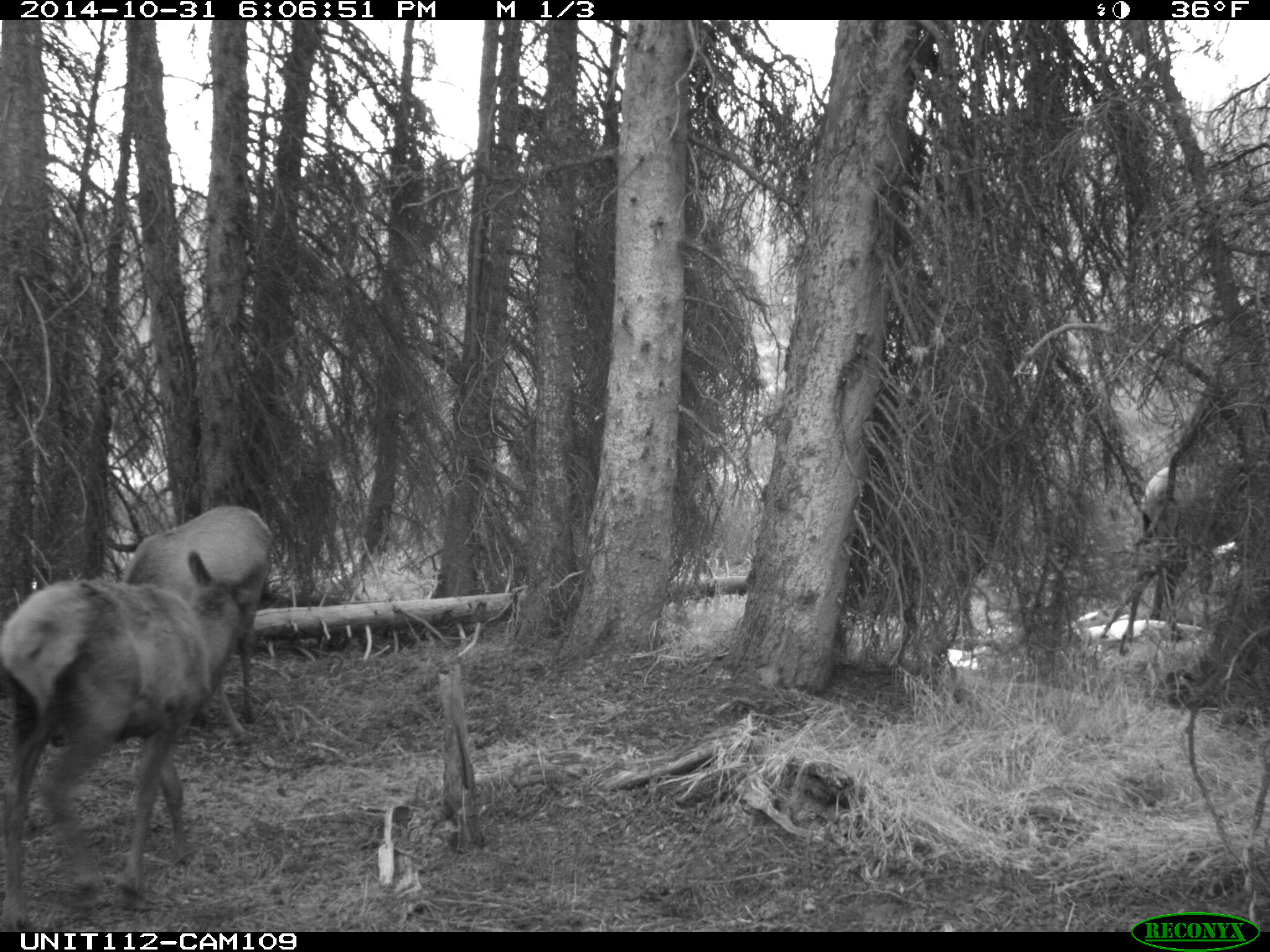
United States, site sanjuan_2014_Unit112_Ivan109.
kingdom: Animalia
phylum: Chordata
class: Mammalia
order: Artiodactyla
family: Cervidae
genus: Cervus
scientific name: Cervus elaphus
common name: red deer